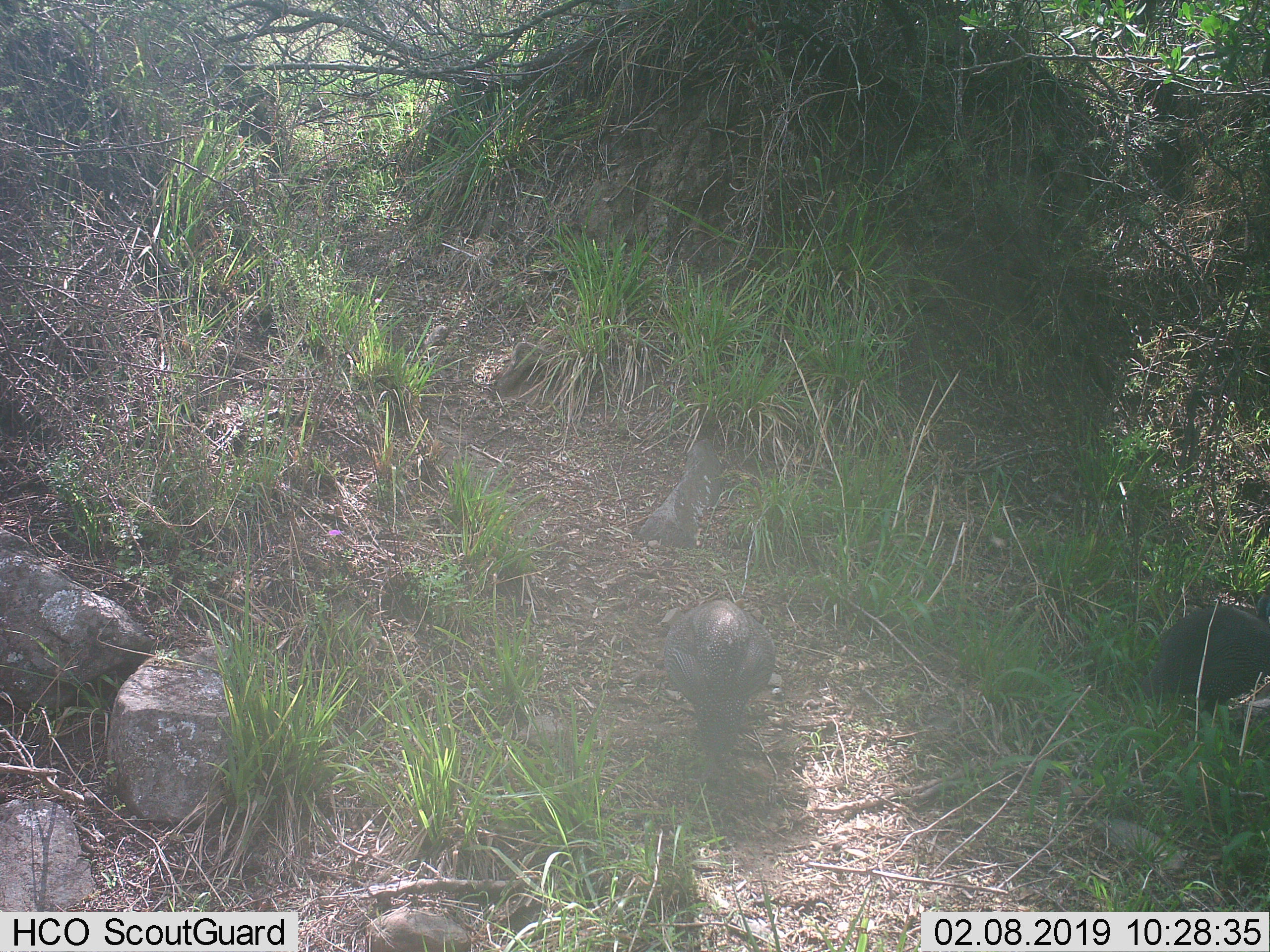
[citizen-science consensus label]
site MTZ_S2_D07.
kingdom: Animalia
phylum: Chordata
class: Aves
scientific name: Aves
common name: bird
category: birdother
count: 2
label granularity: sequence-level